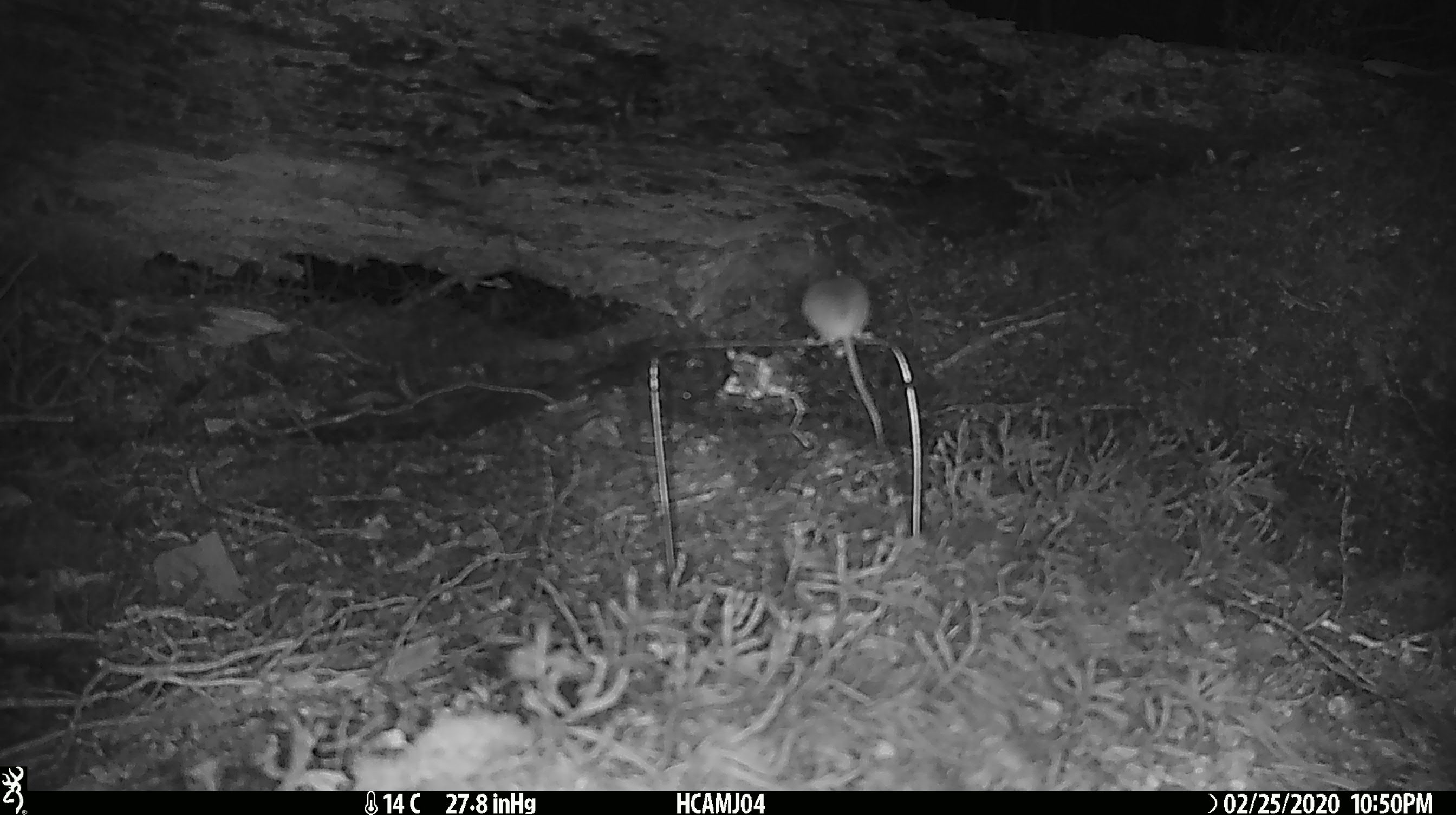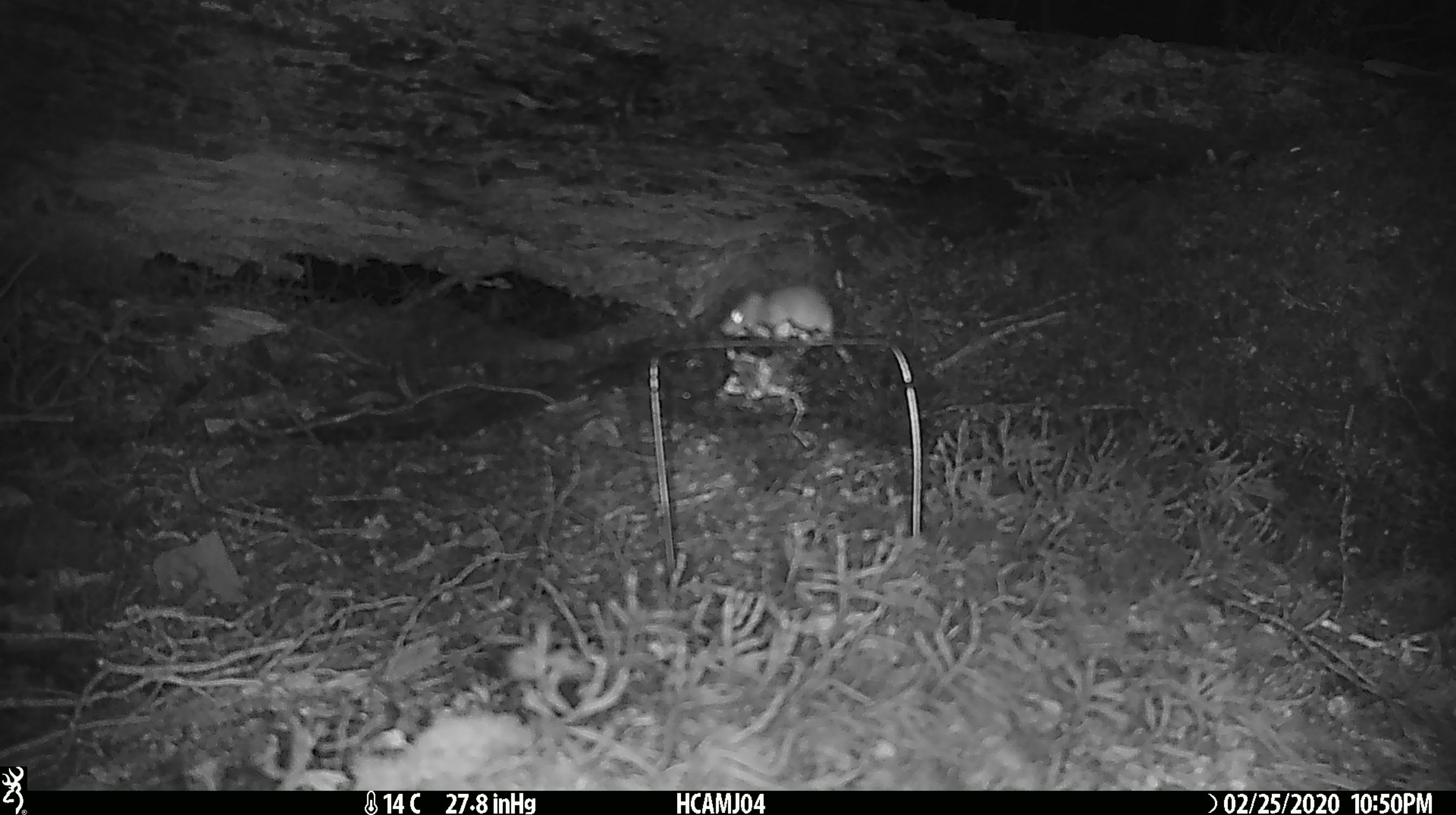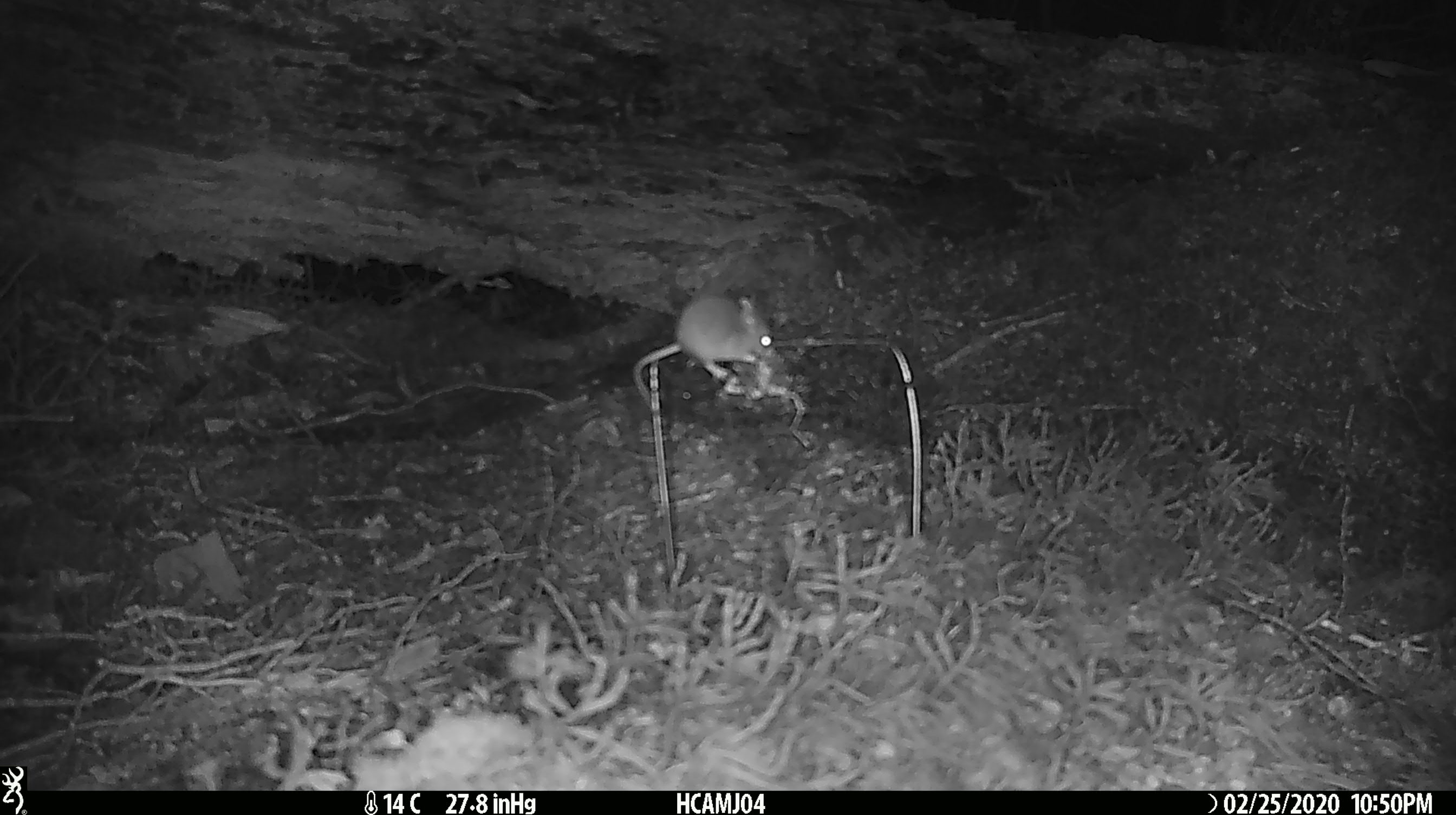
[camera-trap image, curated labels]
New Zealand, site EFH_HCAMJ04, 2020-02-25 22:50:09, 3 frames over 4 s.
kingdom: Animalia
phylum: Chordata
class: Mammalia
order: Rodentia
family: Muridae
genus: Mus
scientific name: Mus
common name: mouse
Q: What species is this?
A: Mouse (Mus).